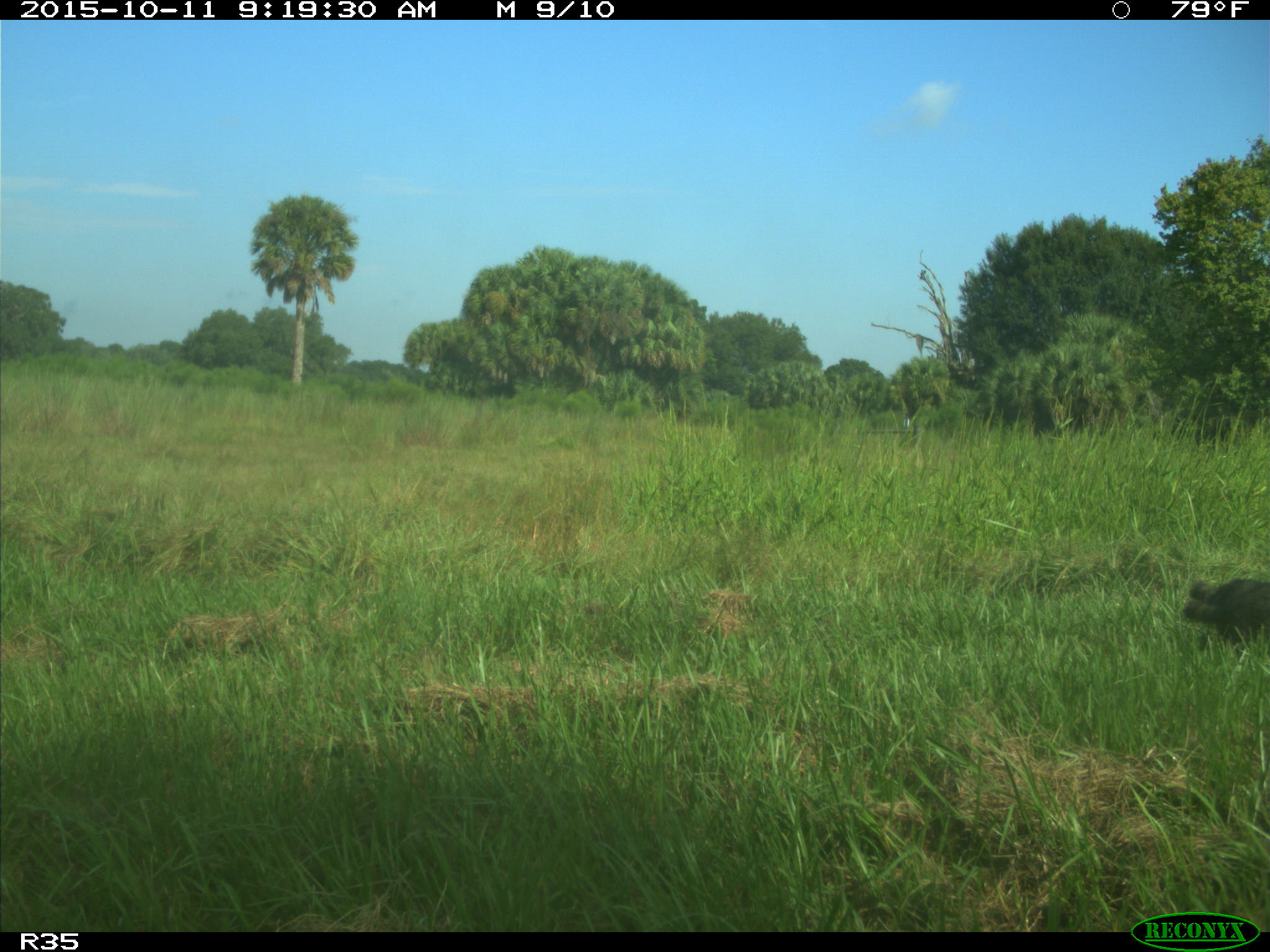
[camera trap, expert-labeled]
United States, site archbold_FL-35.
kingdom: Animalia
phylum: Chordata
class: Mammalia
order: Carnivora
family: Procyonidae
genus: Procyon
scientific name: Procyon lotor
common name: common raccoon